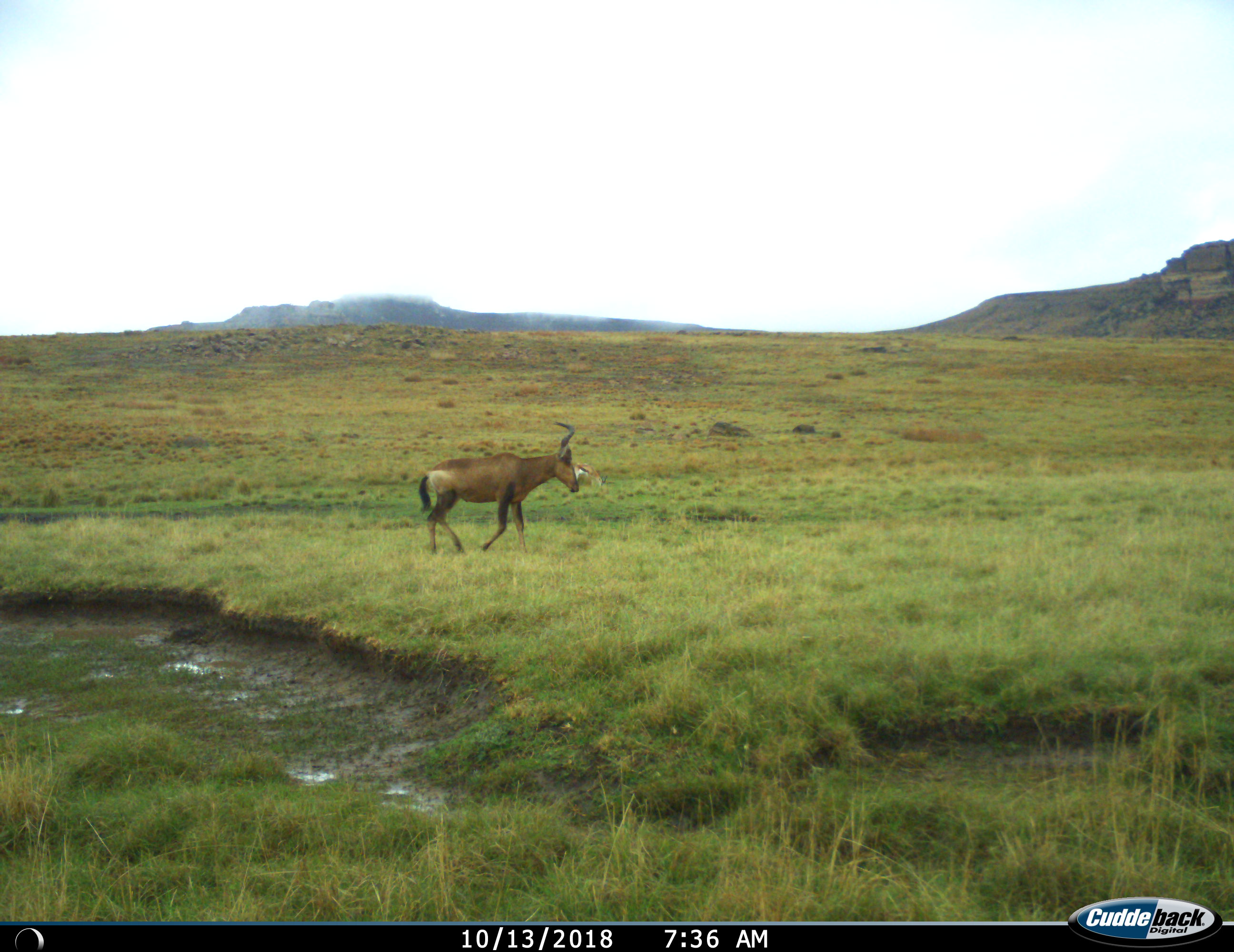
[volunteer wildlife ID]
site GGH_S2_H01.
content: unidentified animal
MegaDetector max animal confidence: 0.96